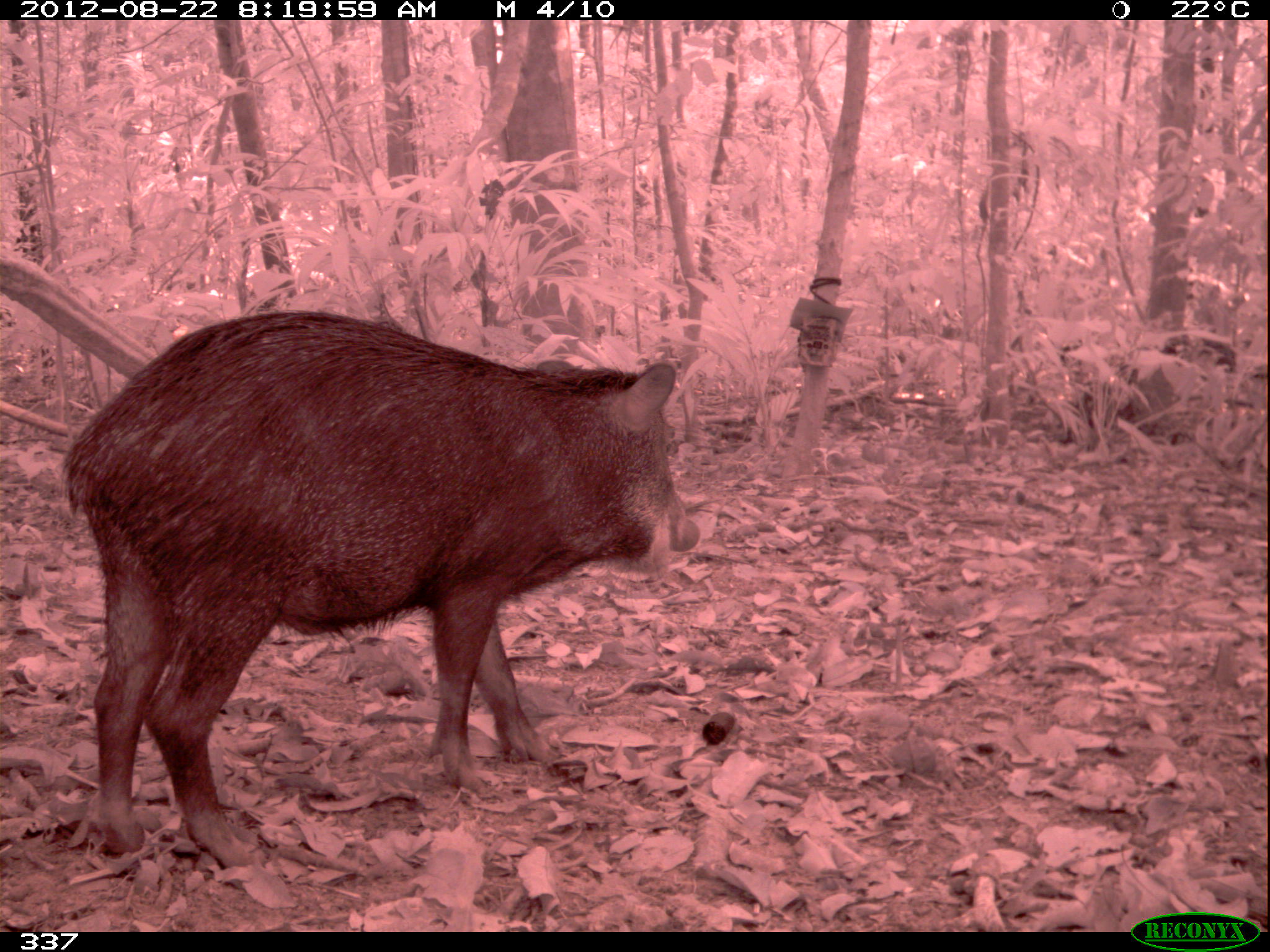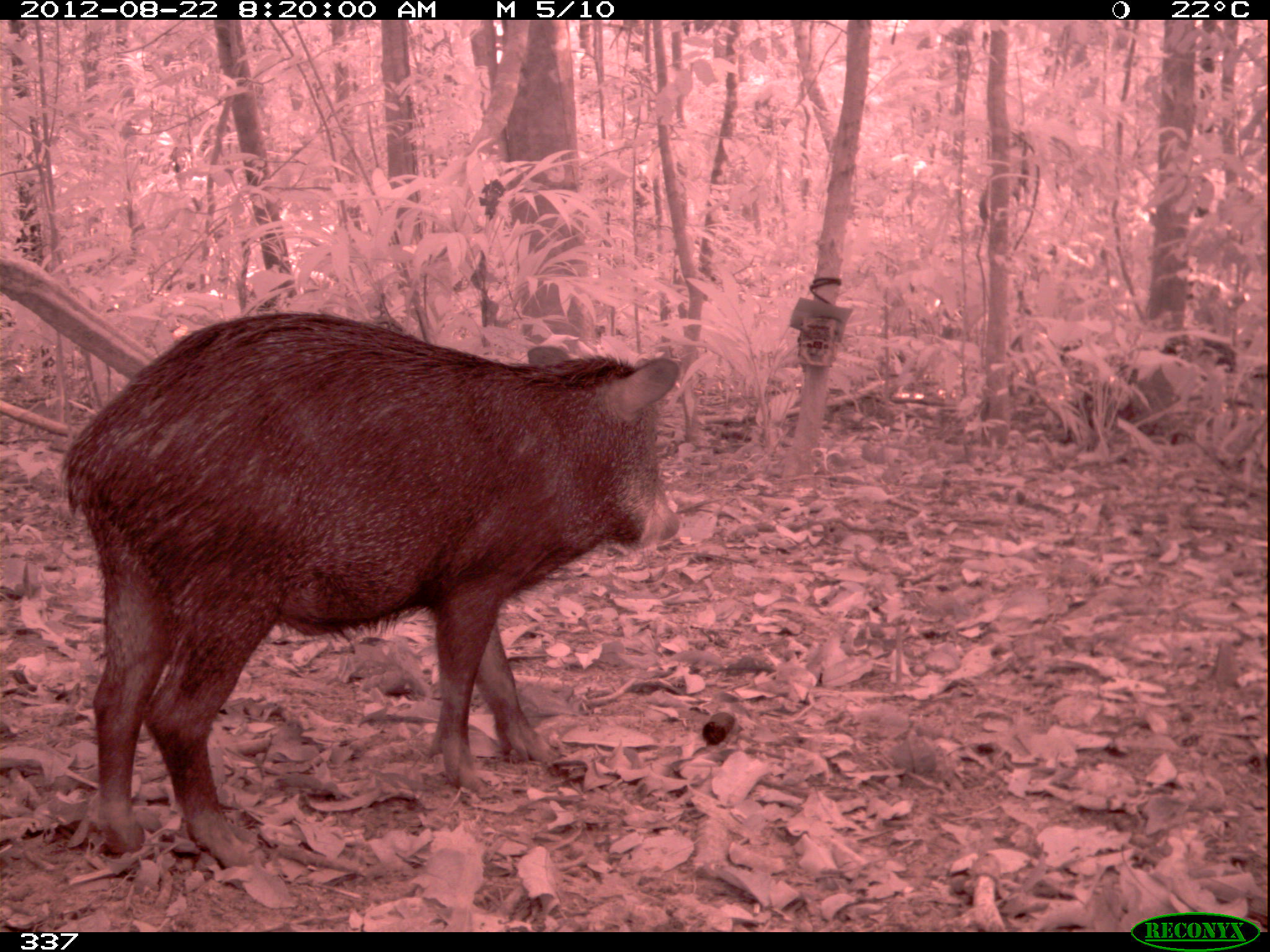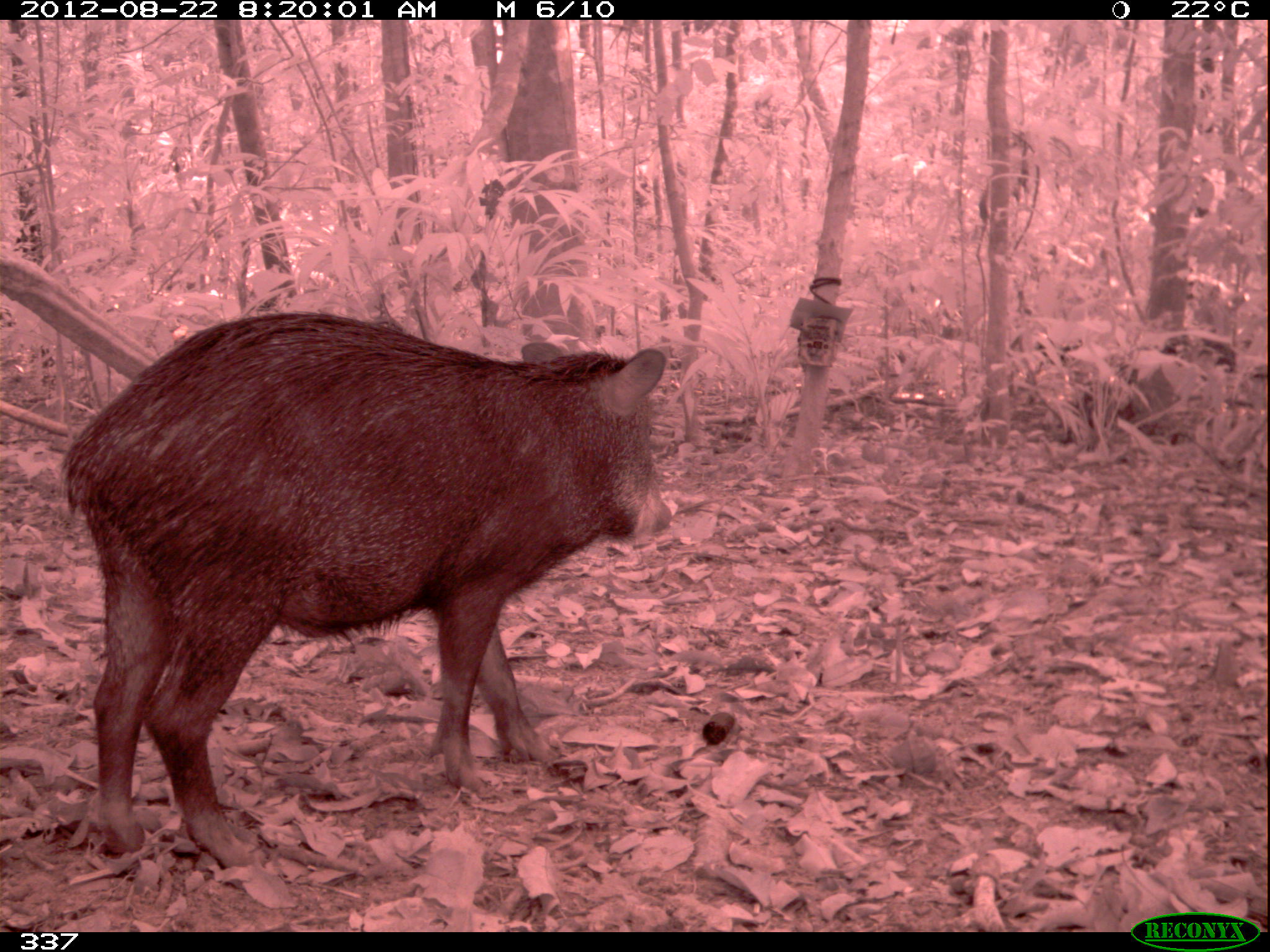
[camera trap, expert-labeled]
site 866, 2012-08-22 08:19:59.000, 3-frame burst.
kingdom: Animalia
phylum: Chordata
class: Mammalia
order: Artiodactyla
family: Tayassuidae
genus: Tayassu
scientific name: Tayassu pecari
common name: white-lipped peccary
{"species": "Tayassu pecari (white-lipped peccary)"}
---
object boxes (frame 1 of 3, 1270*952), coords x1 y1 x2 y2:
tayassu pecari: 59 304 700 865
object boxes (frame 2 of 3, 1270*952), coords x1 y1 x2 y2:
tayassu pecari: 59 307 678 866